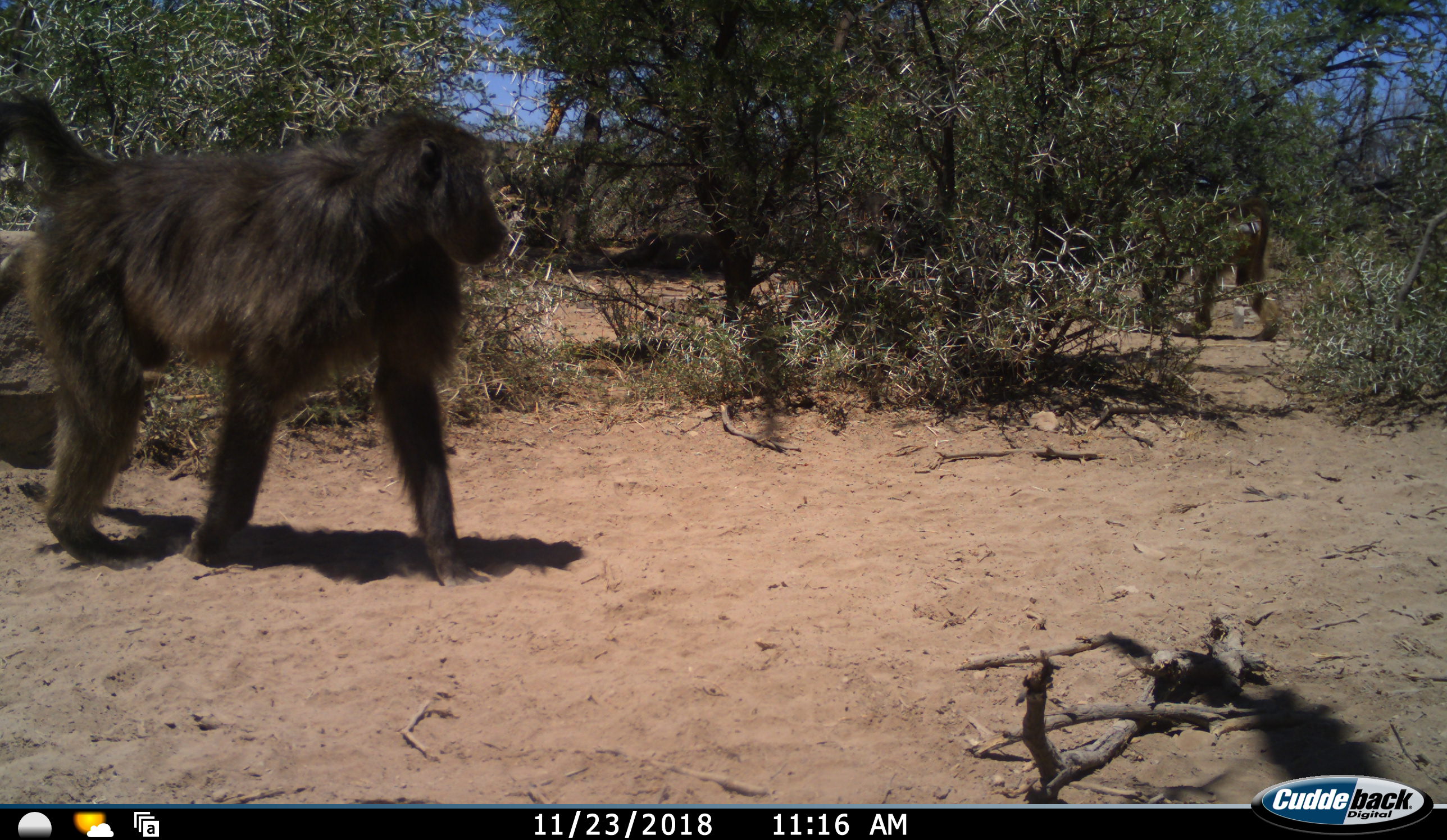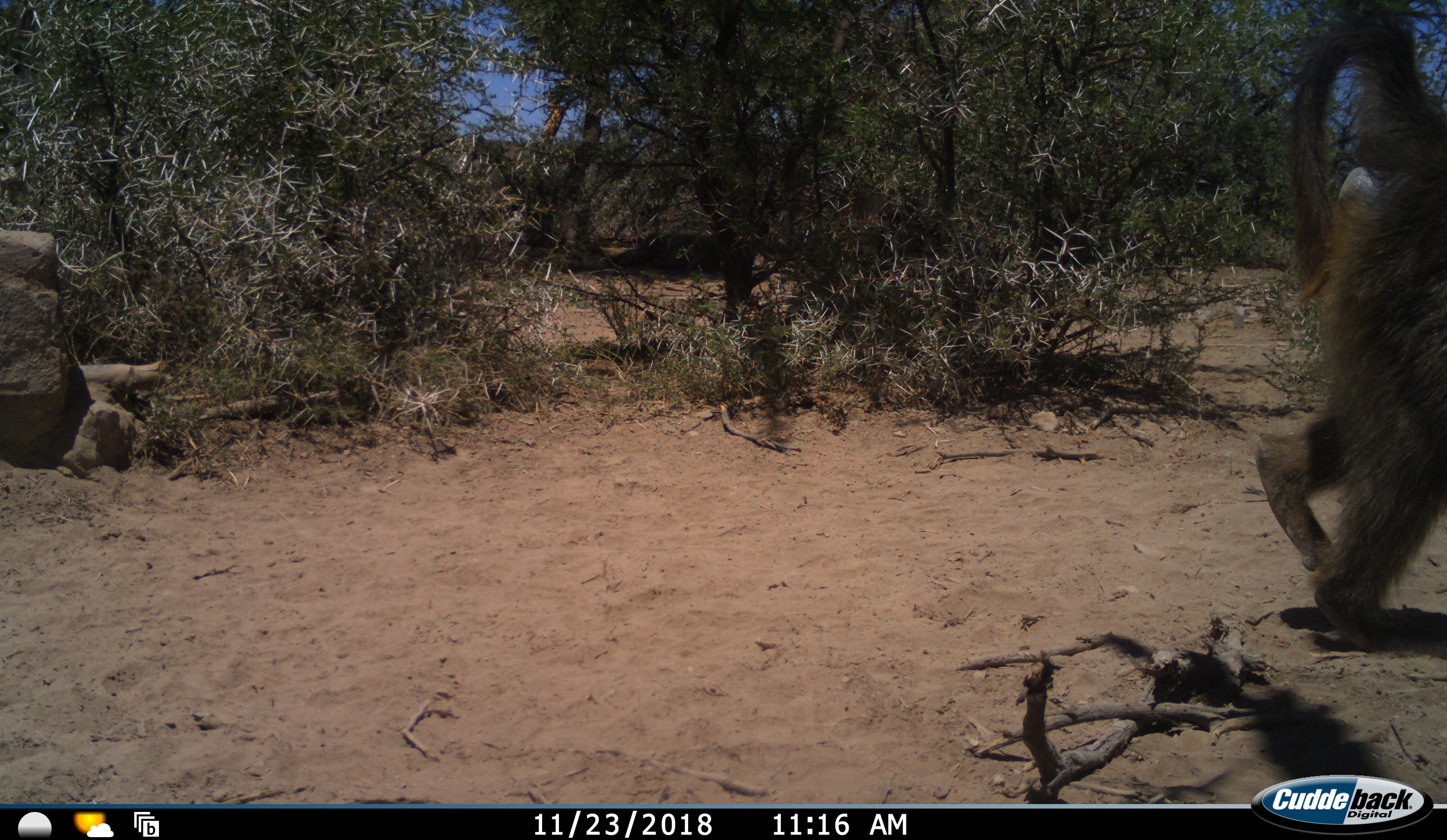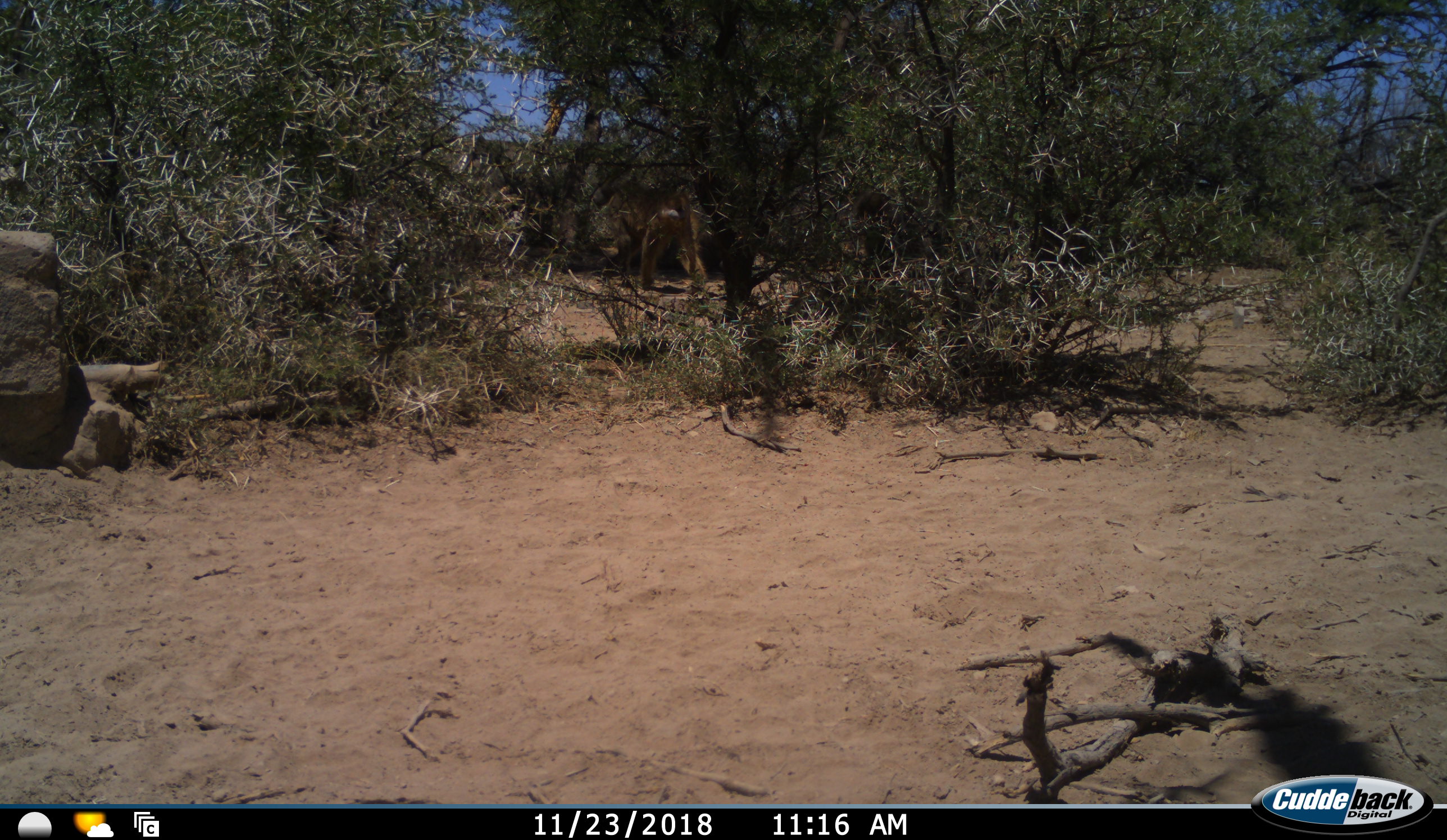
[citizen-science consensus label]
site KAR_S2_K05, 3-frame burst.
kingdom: Animalia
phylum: Chordata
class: Mammalia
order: Primates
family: Cercopithecidae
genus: Papio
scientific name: Papio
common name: baboon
Baboon (Papio), count 2. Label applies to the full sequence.